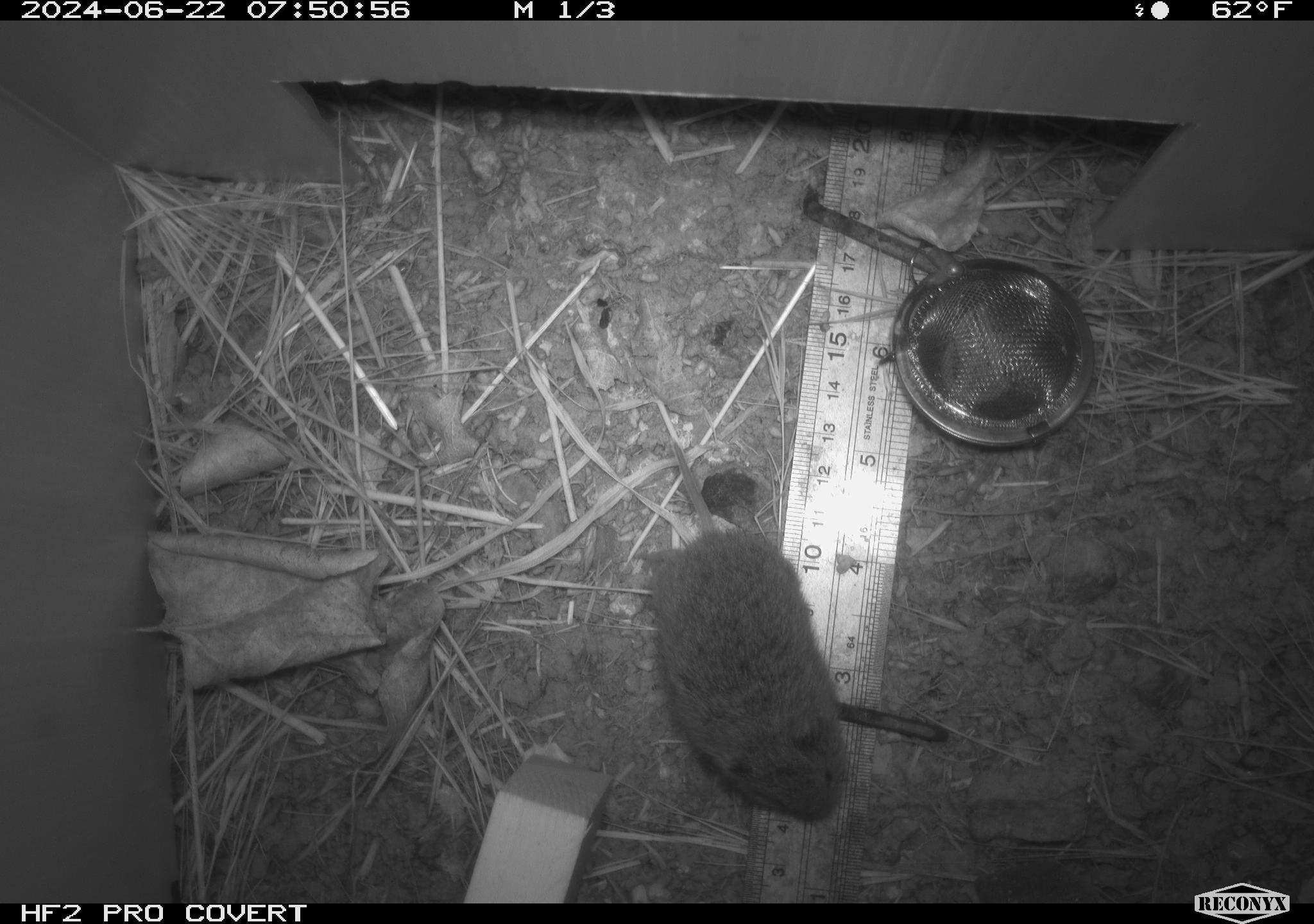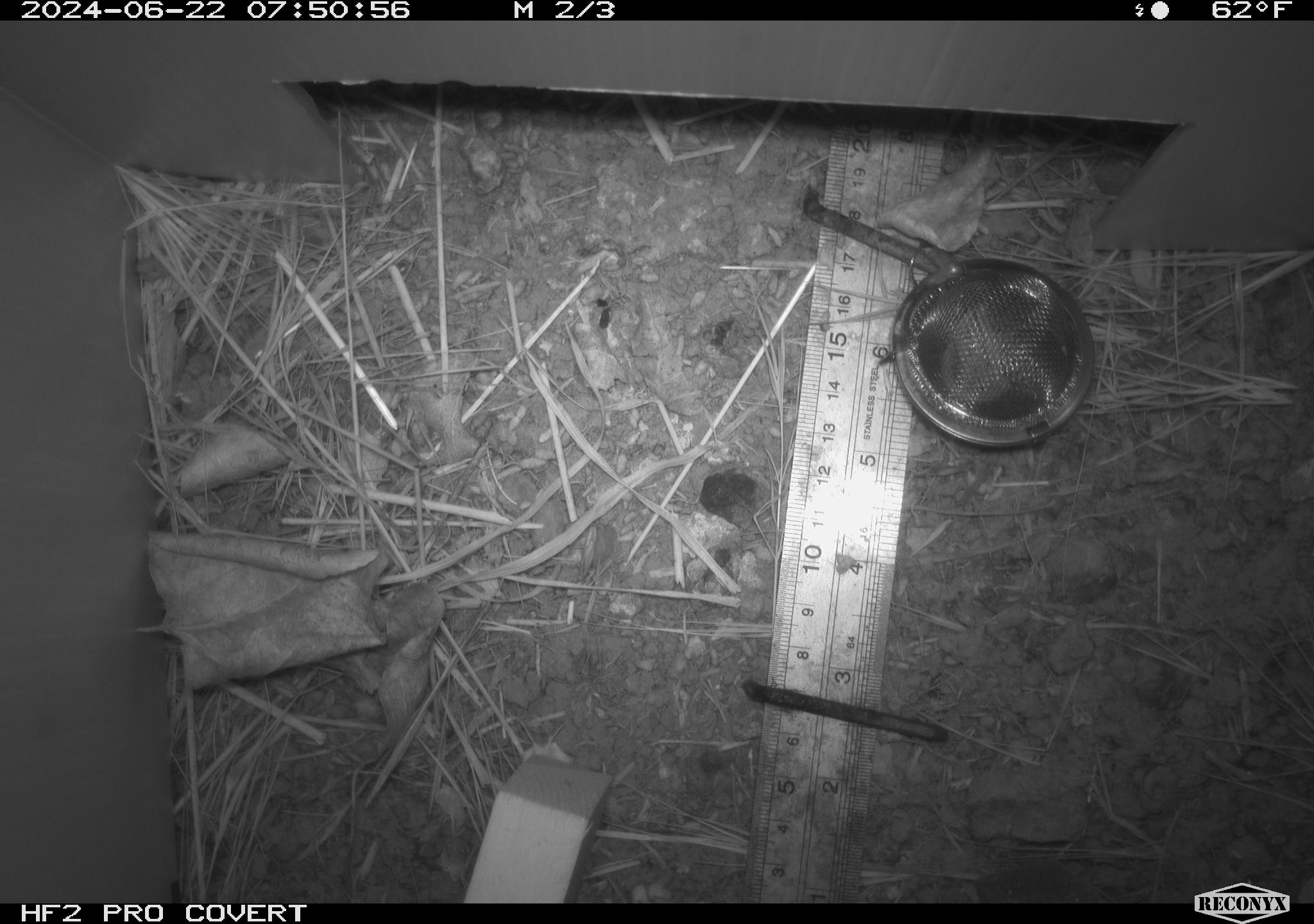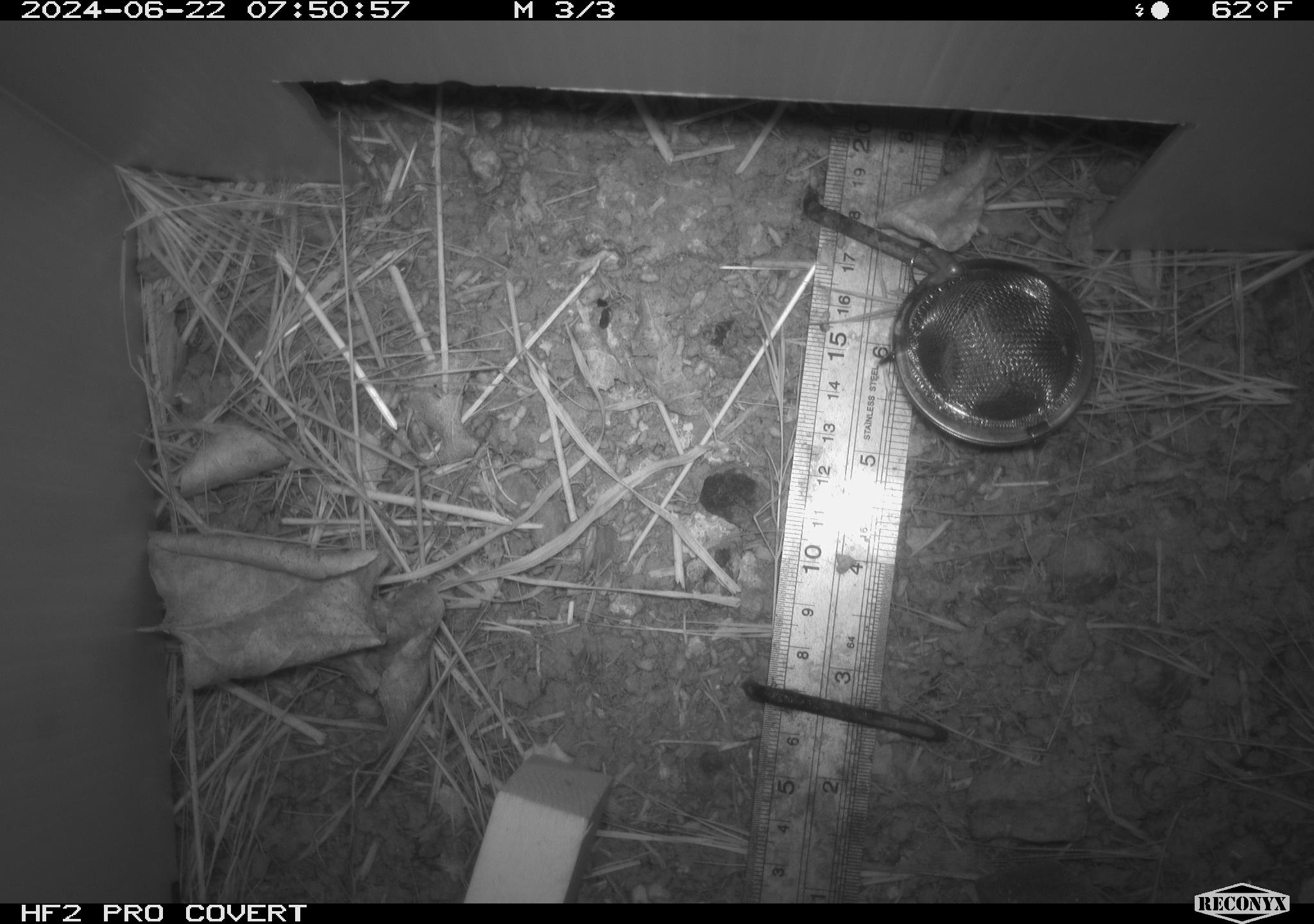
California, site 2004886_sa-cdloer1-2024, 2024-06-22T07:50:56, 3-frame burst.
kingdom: Animalia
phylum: Chordata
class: Mammalia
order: Rodentia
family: Cricetidae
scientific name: Arvicolinae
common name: voles, lemmings, and muskrats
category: arvicolinae subfamily